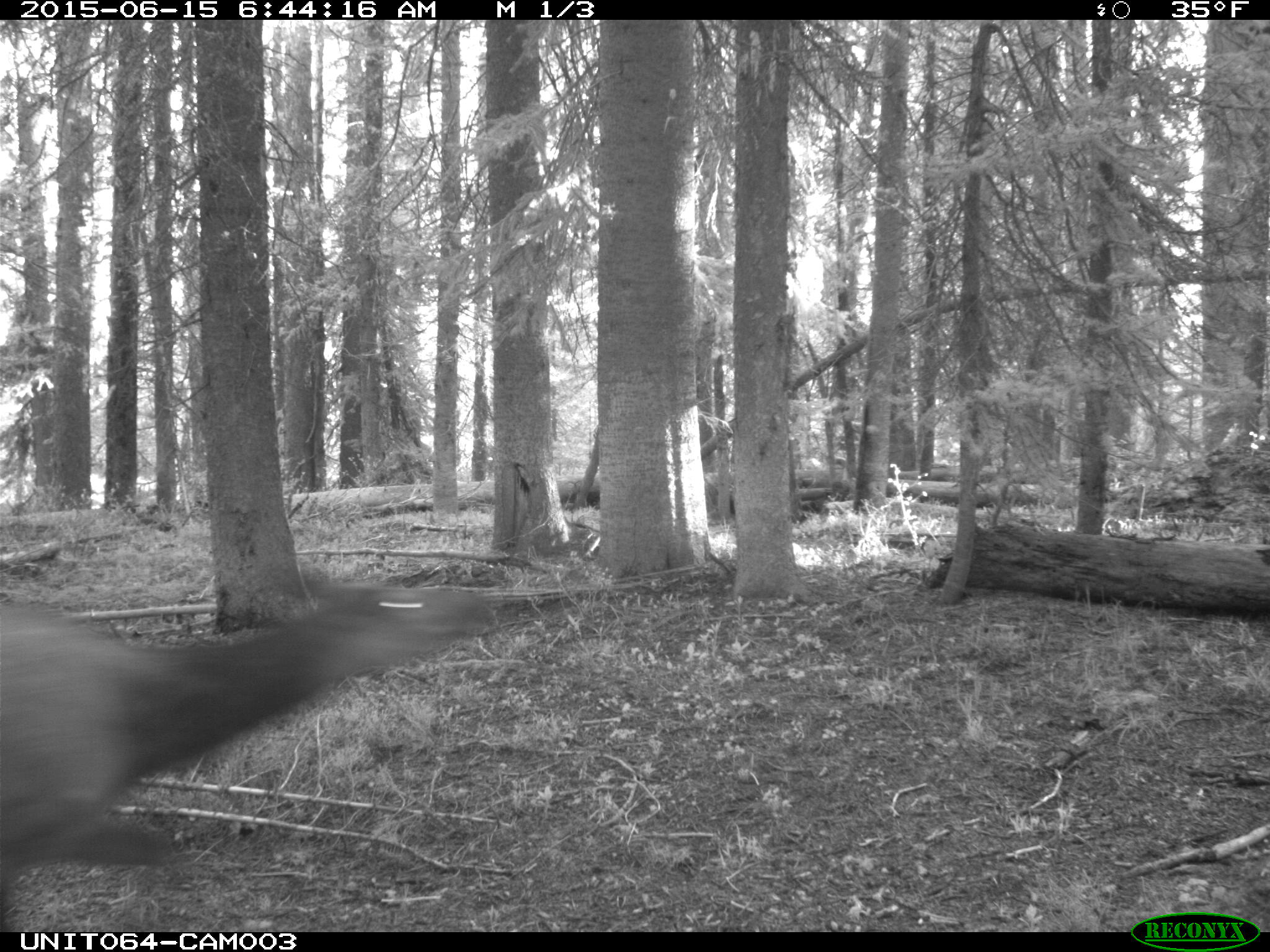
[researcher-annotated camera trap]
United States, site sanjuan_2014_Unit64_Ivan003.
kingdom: Animalia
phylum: Chordata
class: Mammalia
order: Artiodactyla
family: Cervidae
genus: Cervus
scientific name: Cervus elaphus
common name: red deer